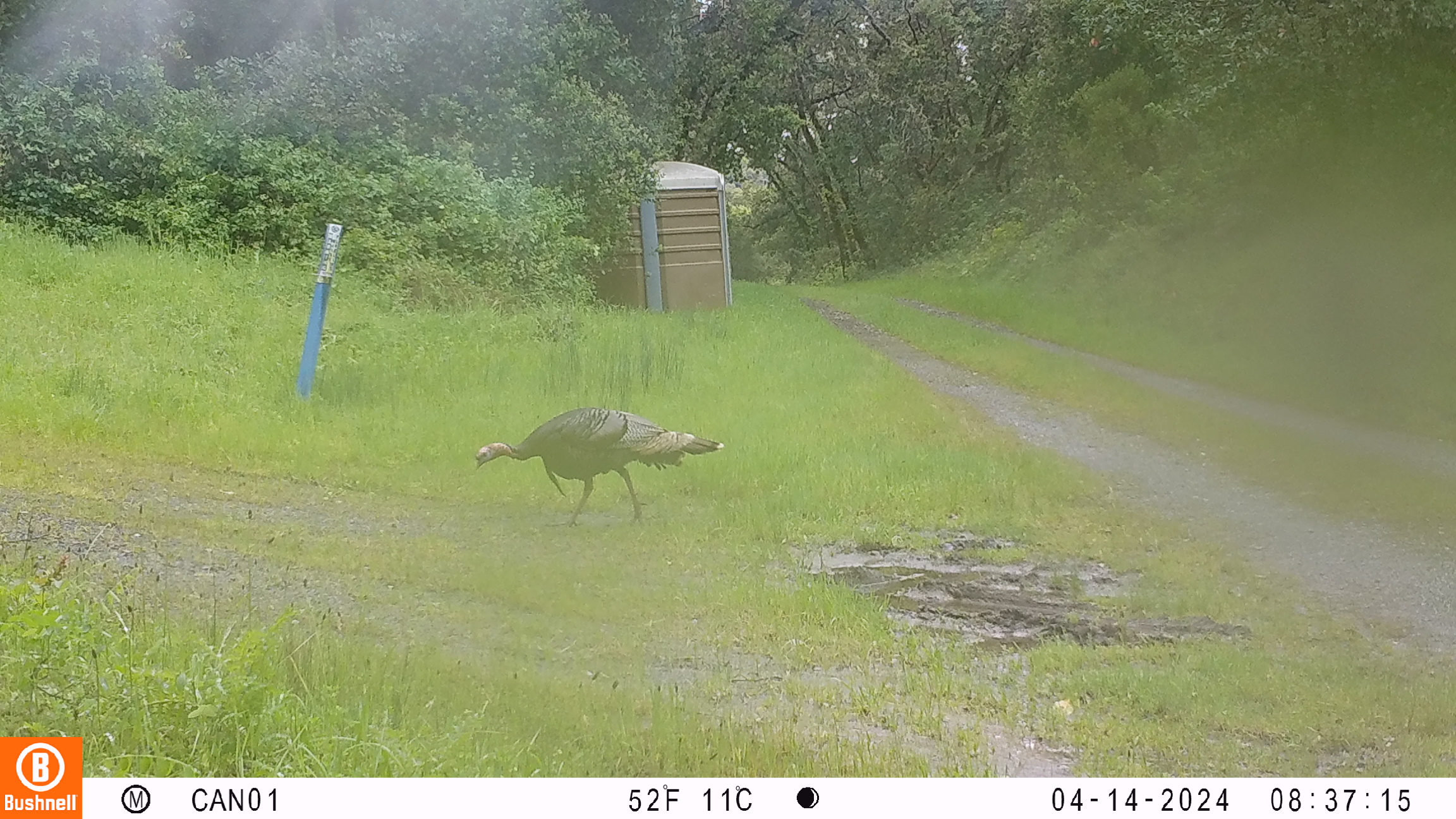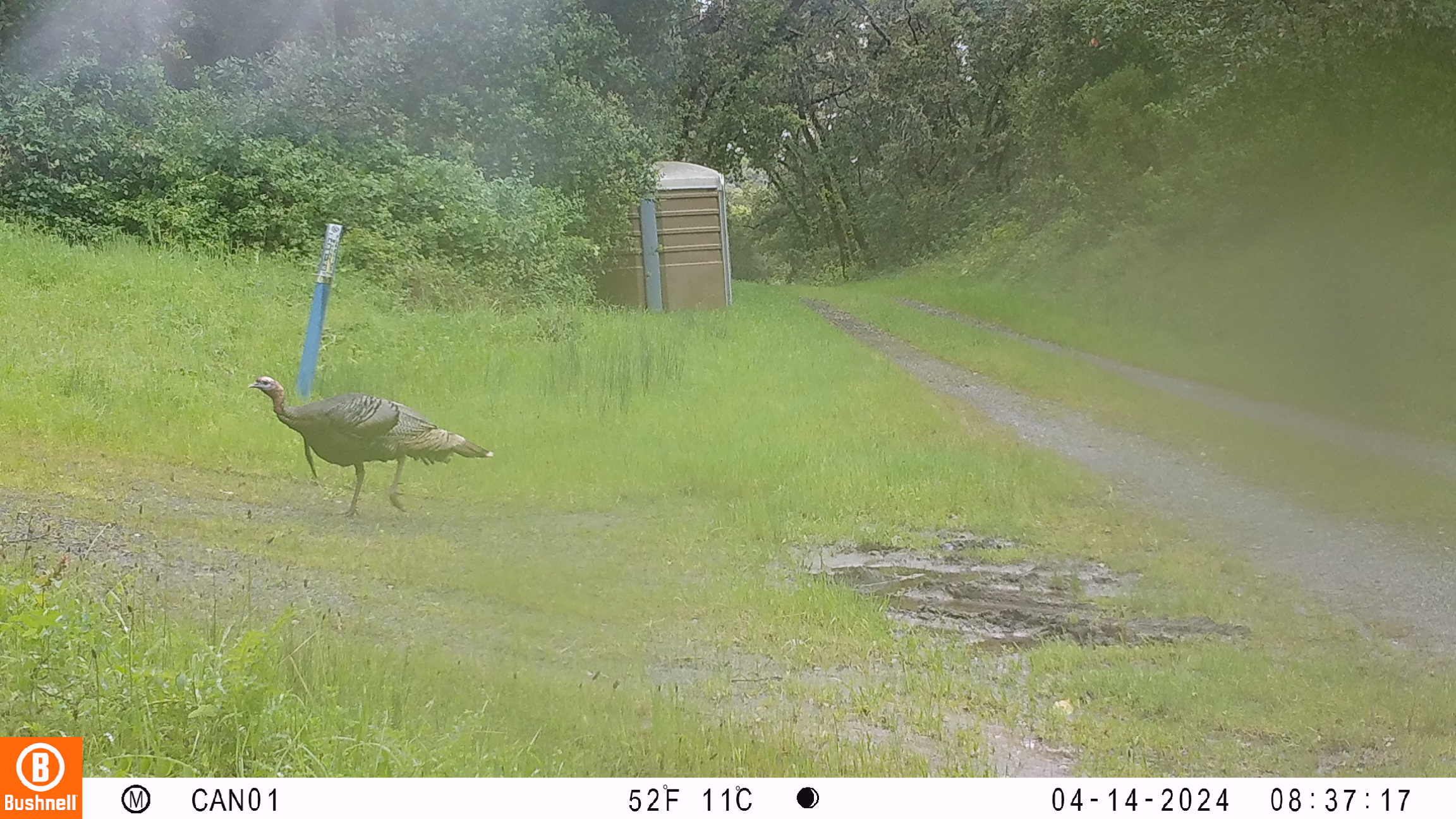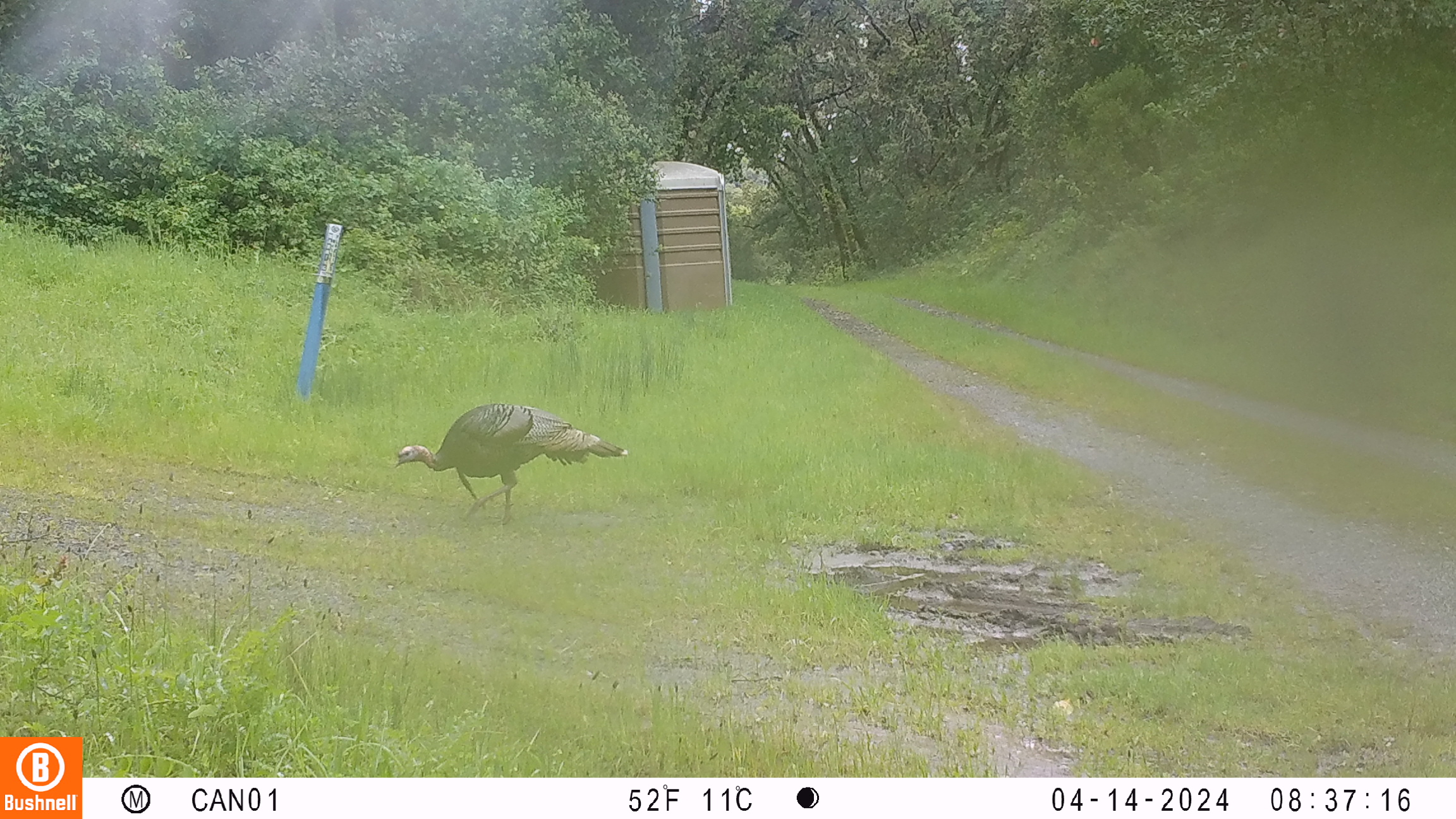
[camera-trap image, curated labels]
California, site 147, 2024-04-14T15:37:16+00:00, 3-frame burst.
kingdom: Animalia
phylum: Chordata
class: Aves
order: Galliformes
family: Phasianidae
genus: Meleagris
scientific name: Meleagris gallopavo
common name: turkey